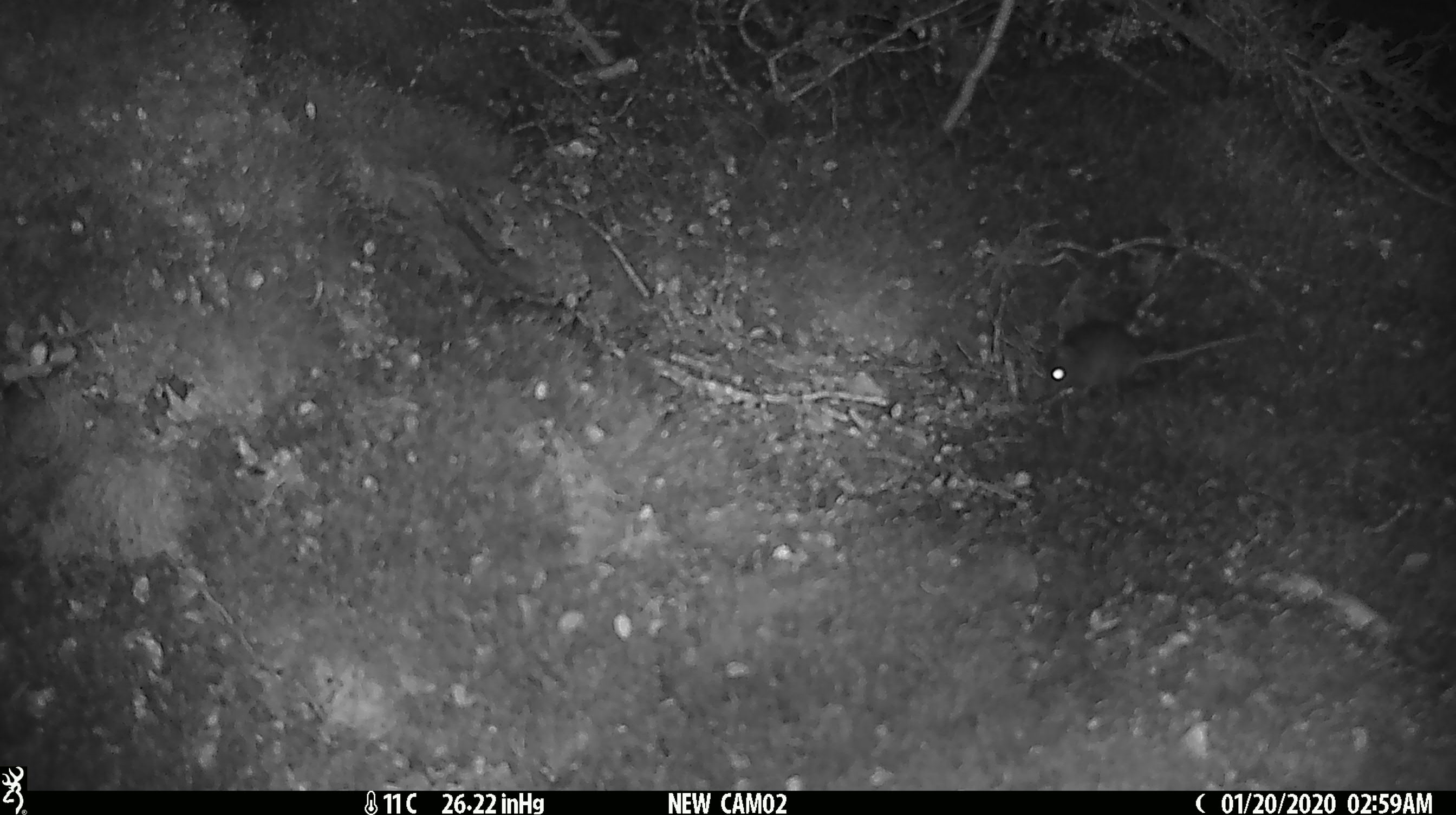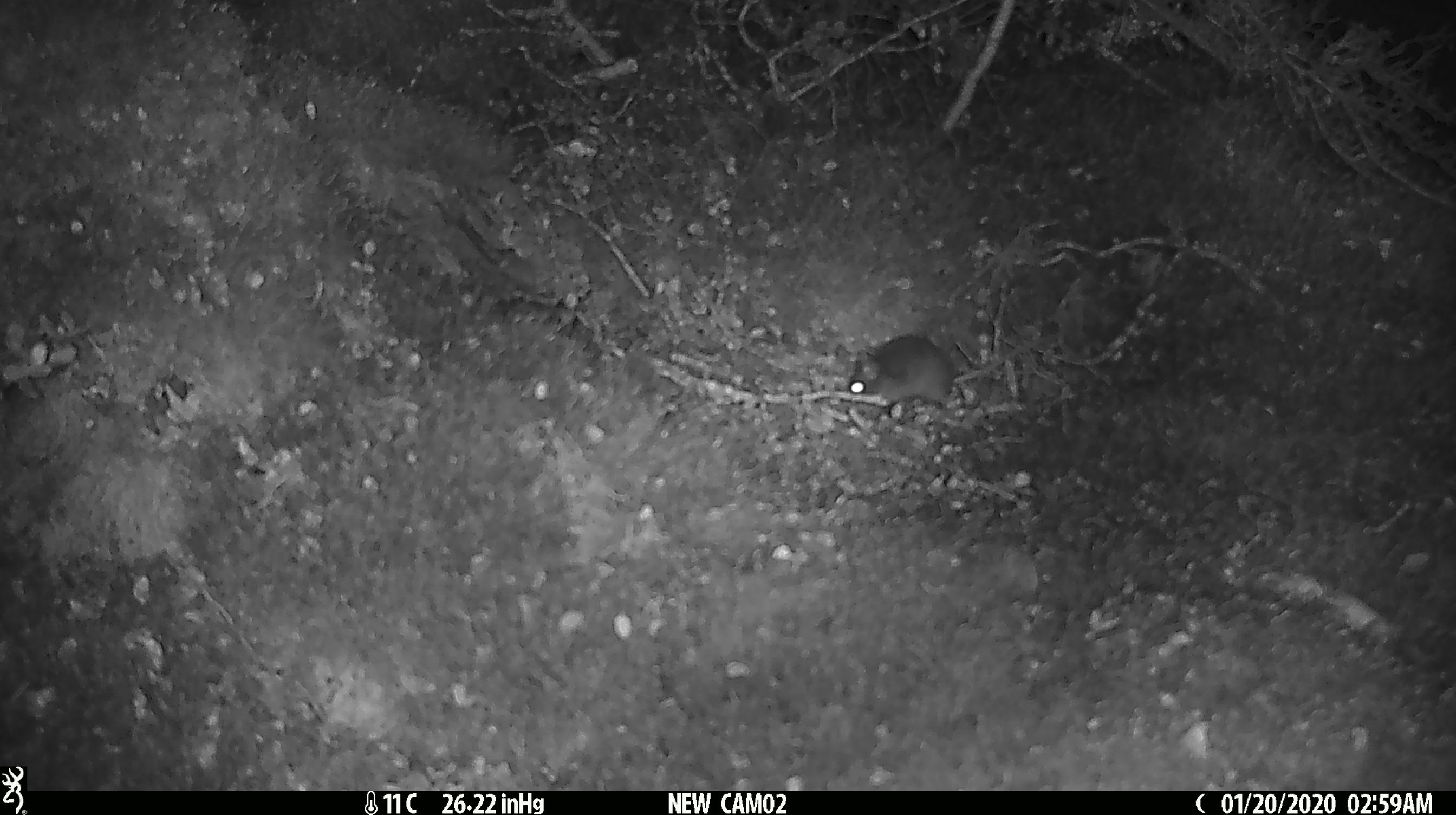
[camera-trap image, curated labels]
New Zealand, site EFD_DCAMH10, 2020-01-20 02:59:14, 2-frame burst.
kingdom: Animalia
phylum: Chordata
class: Mammalia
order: Rodentia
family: Muridae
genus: Mus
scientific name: Mus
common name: mouse